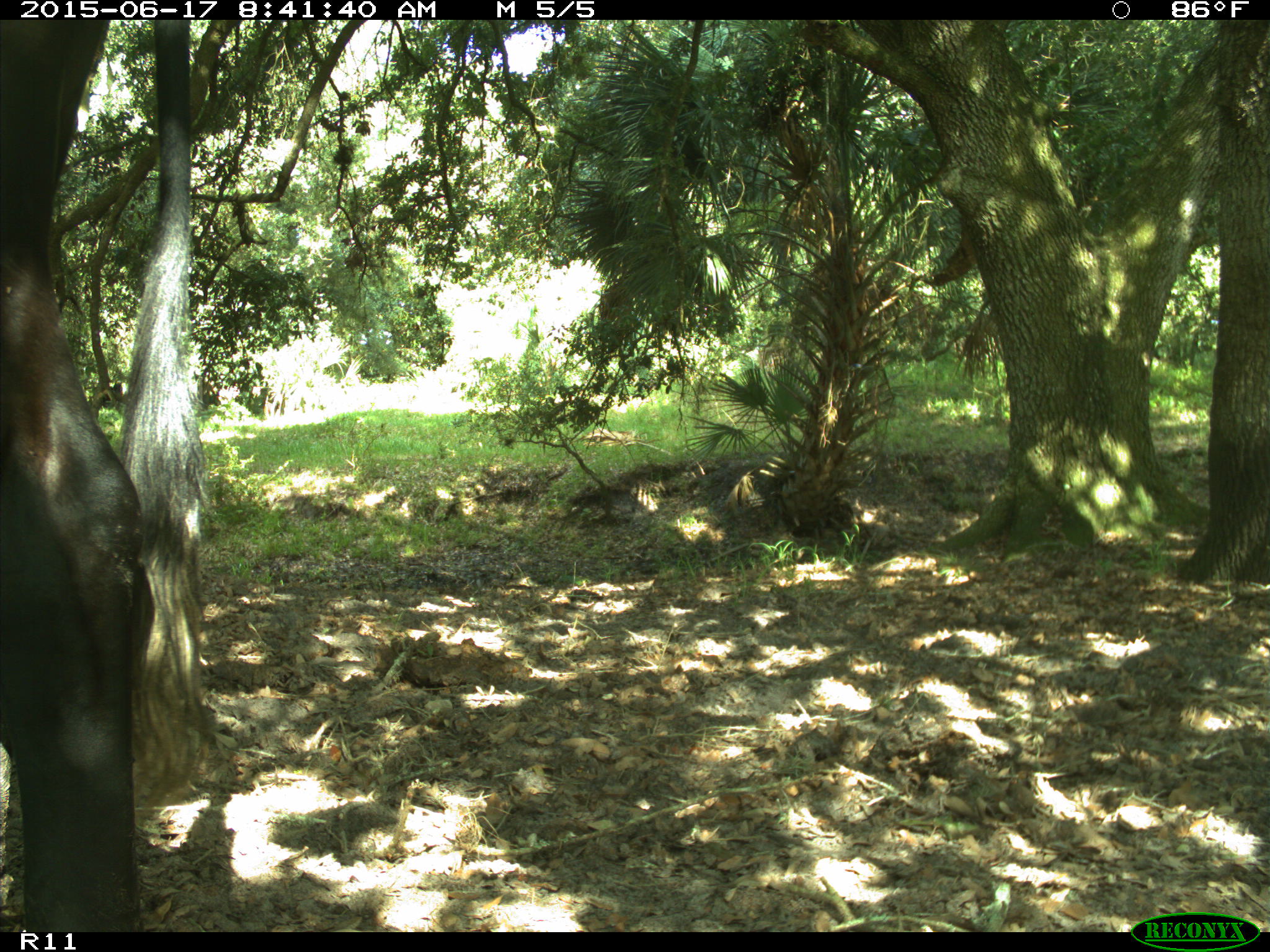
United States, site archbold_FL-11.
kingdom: Animalia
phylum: Chordata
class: Mammalia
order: Artiodactyla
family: Bovidae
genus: Bos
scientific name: Bos taurus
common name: domestic cow